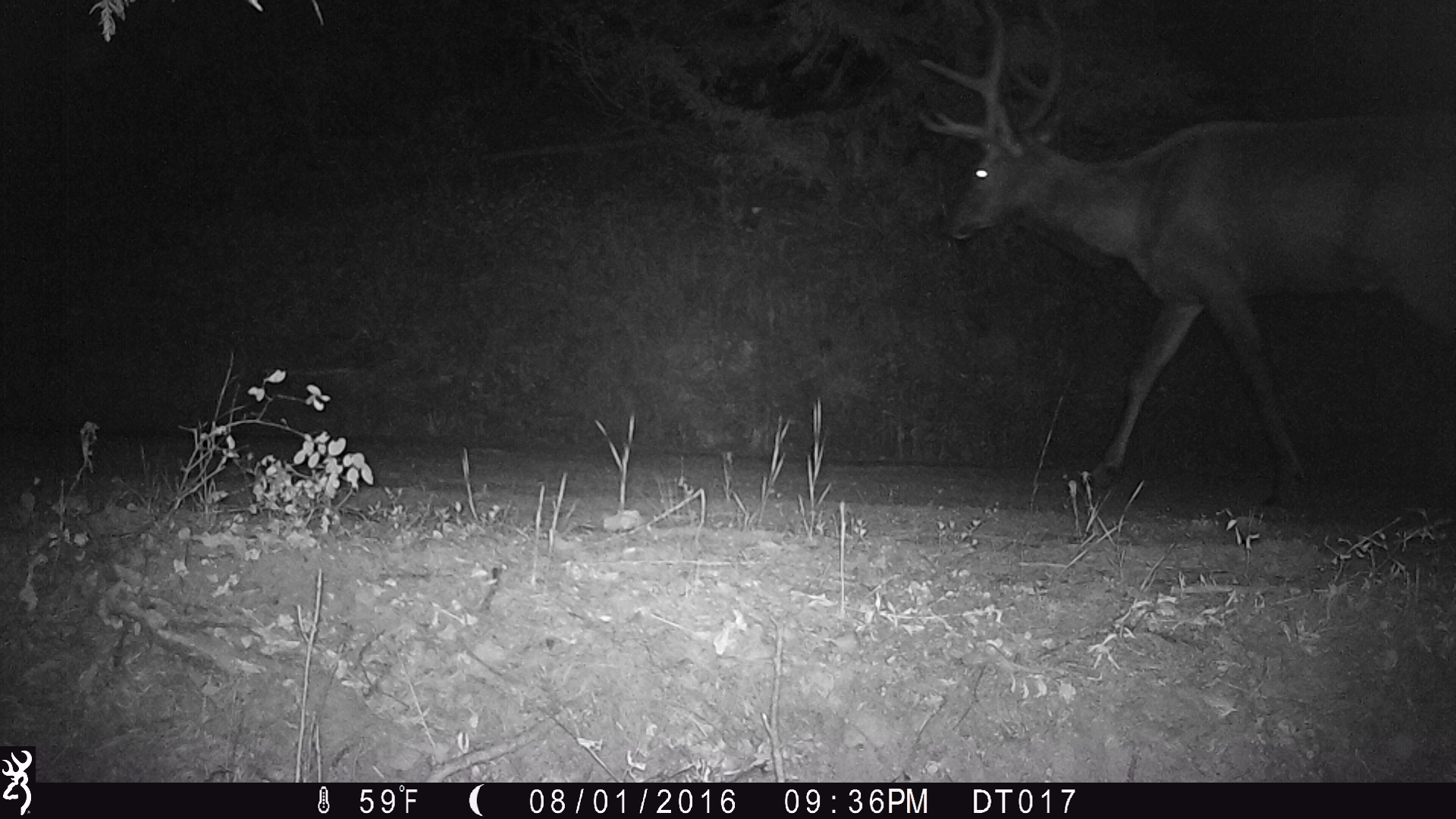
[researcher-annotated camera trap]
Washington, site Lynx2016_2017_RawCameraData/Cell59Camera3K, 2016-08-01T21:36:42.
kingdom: Animalia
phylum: Chordata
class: Mammalia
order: Artiodactyla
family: Cervidae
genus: Cervus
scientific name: Cervus canadensis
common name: elk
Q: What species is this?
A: Cervus canadensis (elk).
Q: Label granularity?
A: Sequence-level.